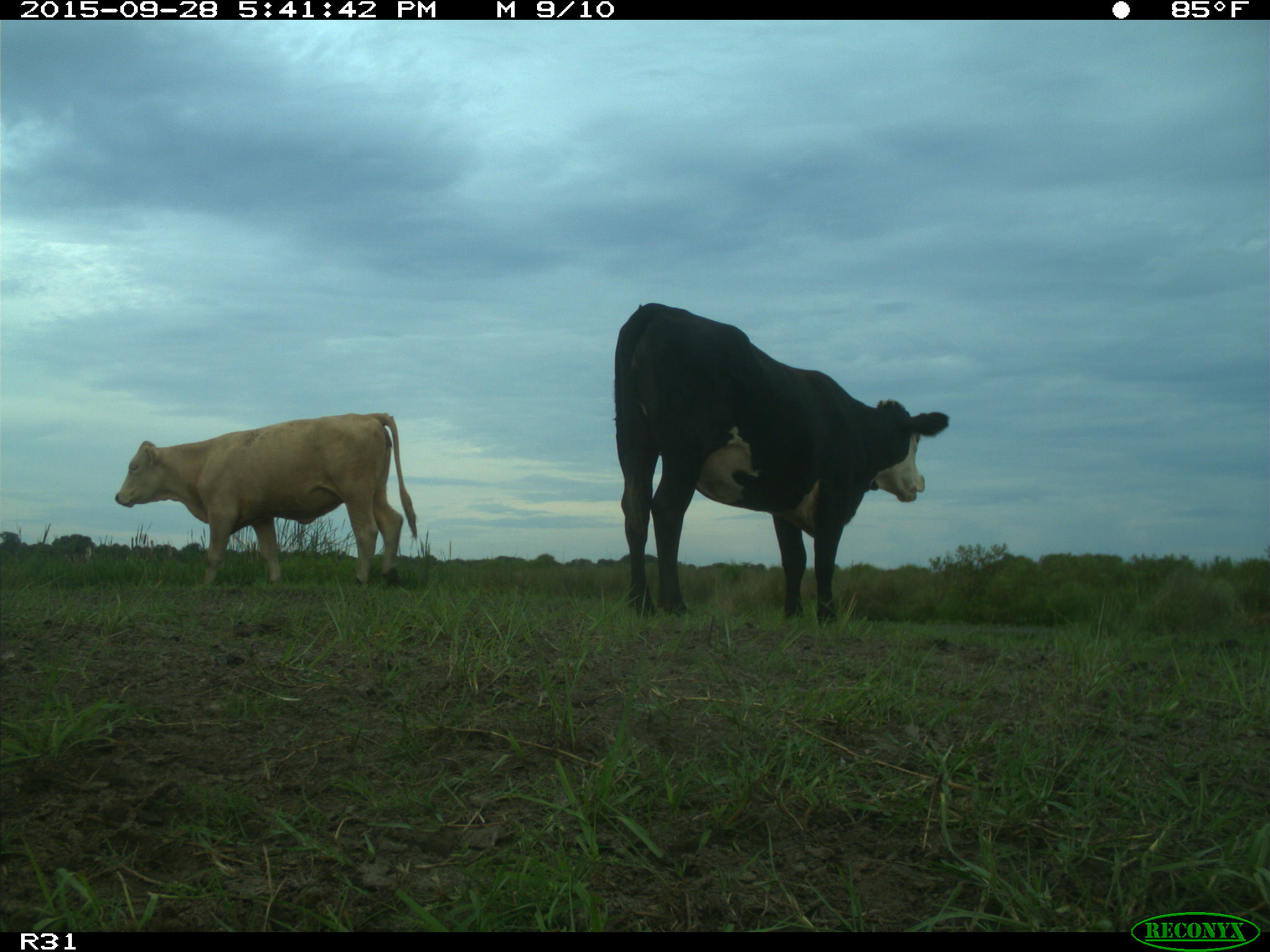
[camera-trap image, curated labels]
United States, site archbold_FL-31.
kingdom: Animalia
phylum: Chordata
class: Mammalia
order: Artiodactyla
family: Bovidae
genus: Bos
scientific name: Bos taurus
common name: domestic cow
Bos taurus (domestic cow).